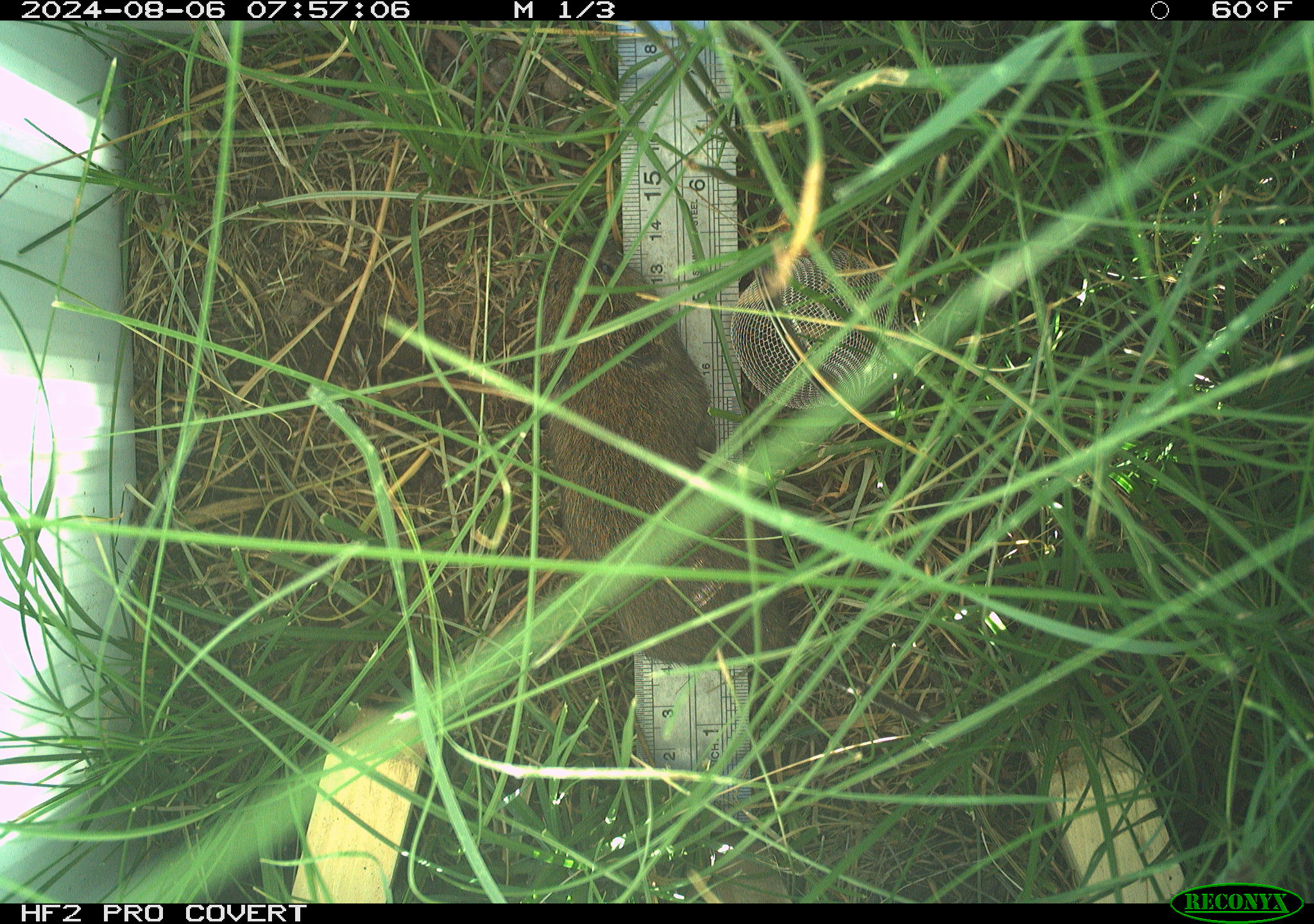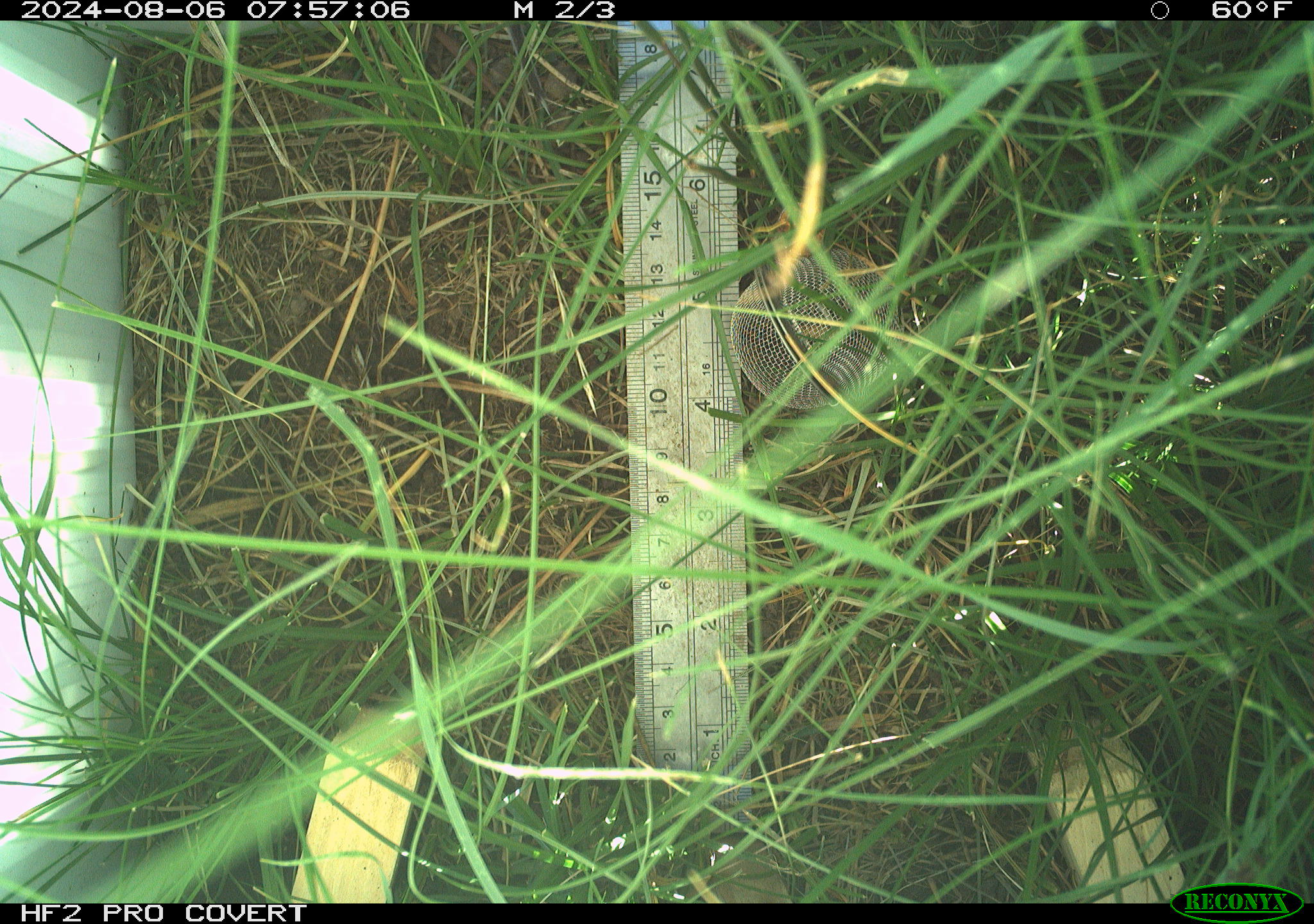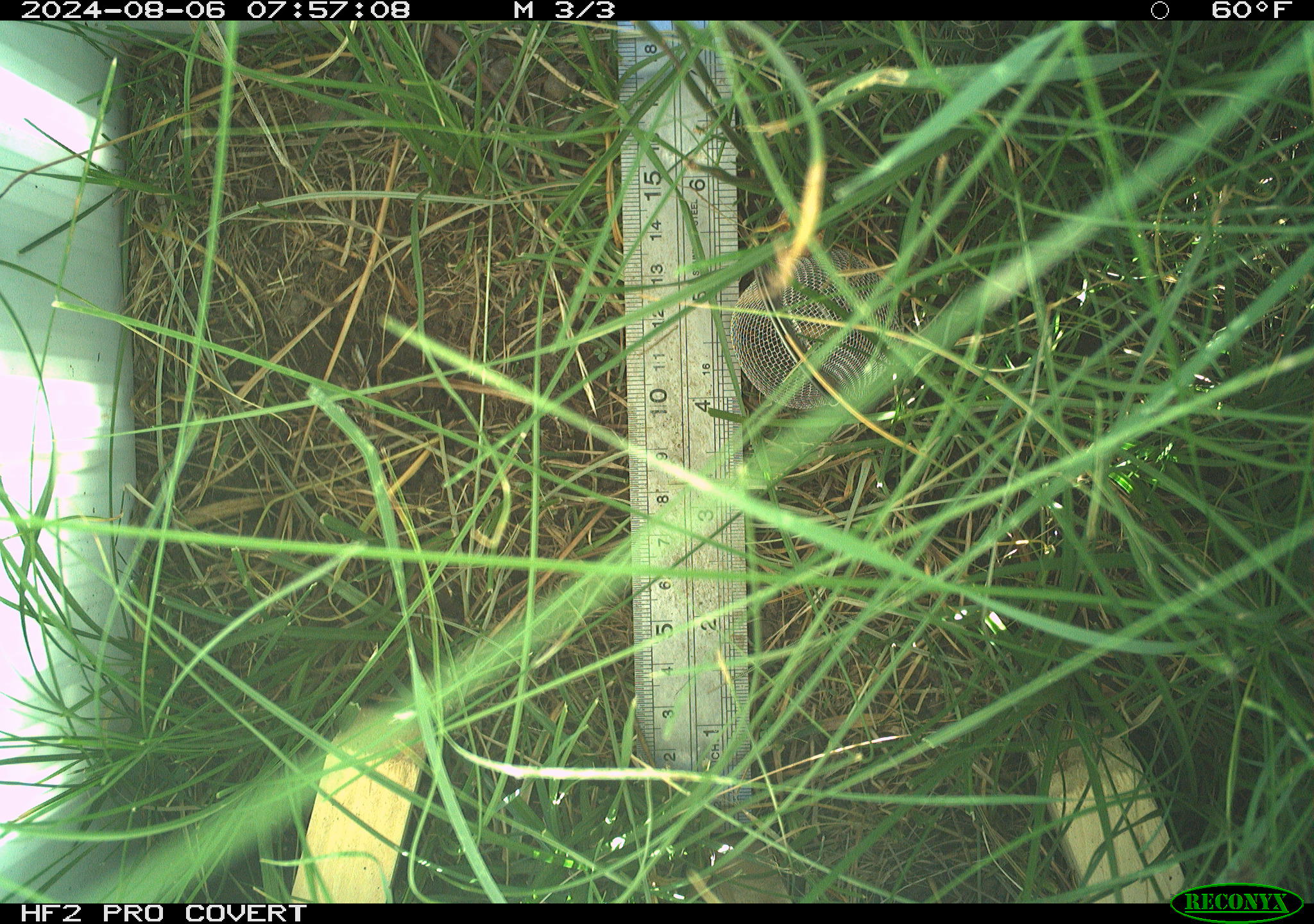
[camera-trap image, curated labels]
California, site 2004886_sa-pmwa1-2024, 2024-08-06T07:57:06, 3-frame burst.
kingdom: Animalia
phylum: Chordata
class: Mammalia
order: Rodentia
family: Cricetidae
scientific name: Arvicolinae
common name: voles, lemmings, and muskrats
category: arvicolinae subfamily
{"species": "arvicolinae subfamily (voles, lemmings, and muskrats) (Arvicolinae)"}